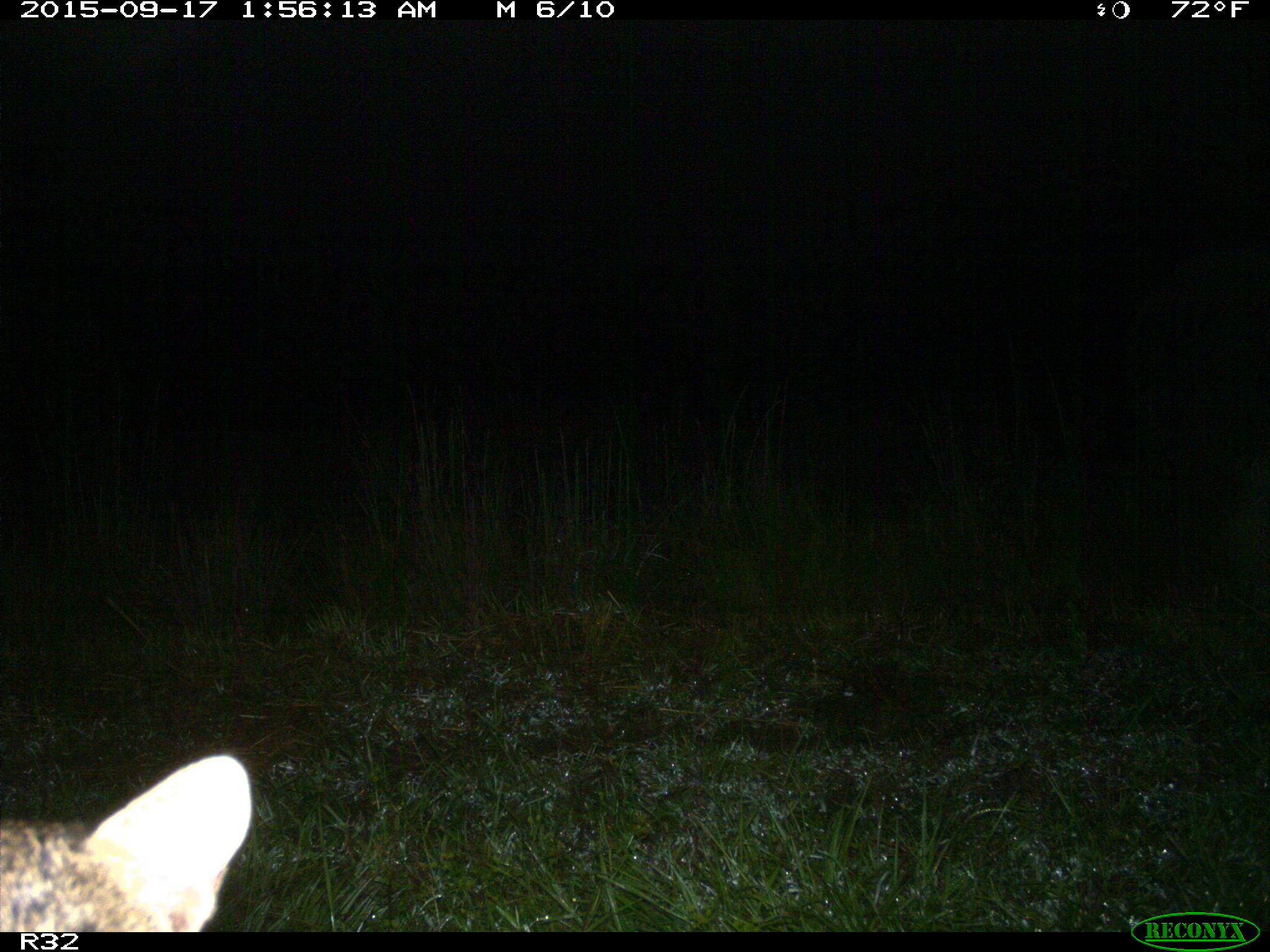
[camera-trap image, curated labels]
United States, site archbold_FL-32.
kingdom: Animalia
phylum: Chordata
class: Mammalia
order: Carnivora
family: Felidae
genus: Lynx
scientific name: Lynx rufus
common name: bobcat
Lynx rufus (bobcat).